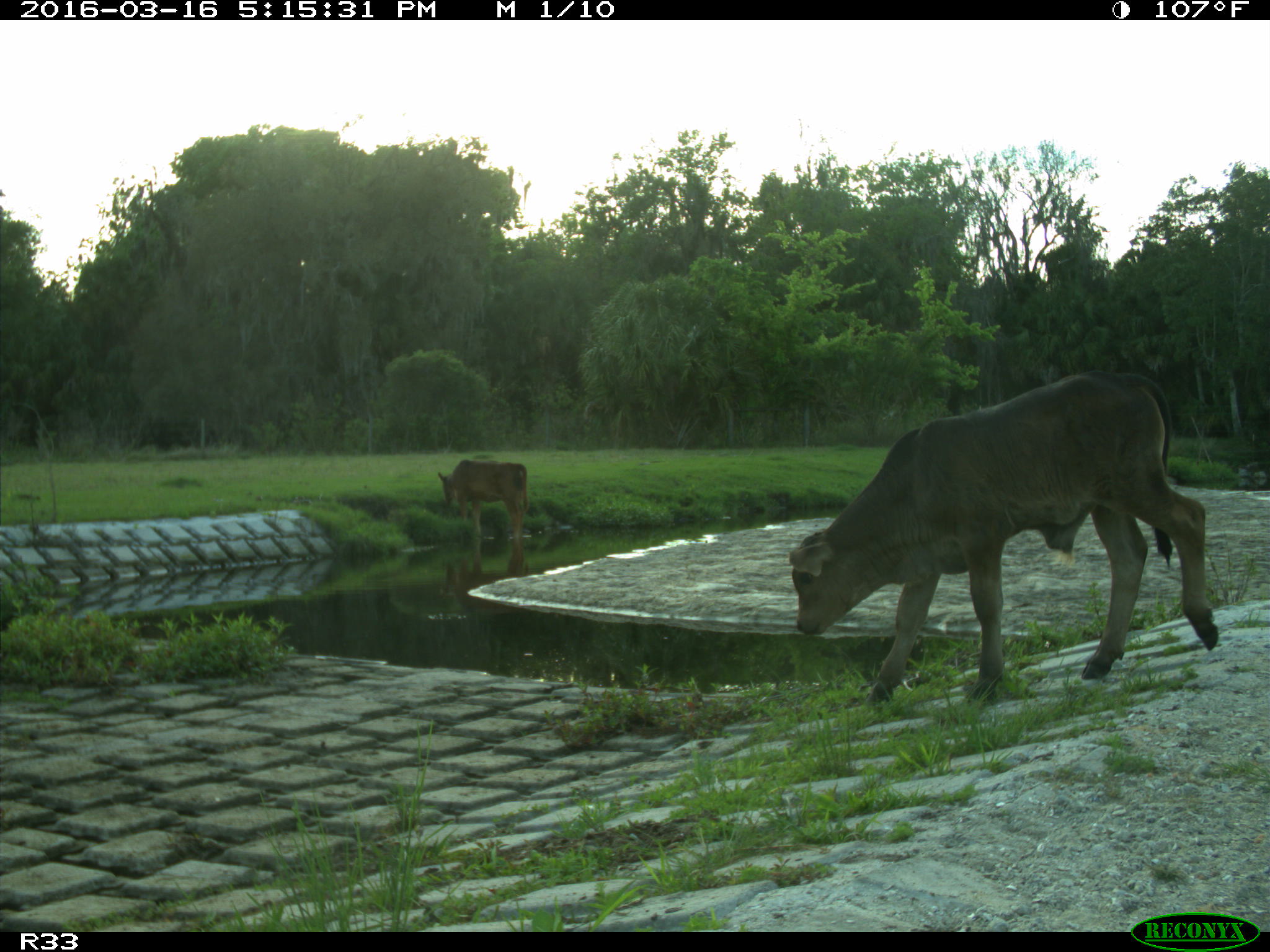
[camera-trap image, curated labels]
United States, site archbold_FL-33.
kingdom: Animalia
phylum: Chordata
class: Mammalia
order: Artiodactyla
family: Bovidae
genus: Bos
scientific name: Bos taurus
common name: domestic cow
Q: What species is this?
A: Bos taurus (domestic cow).